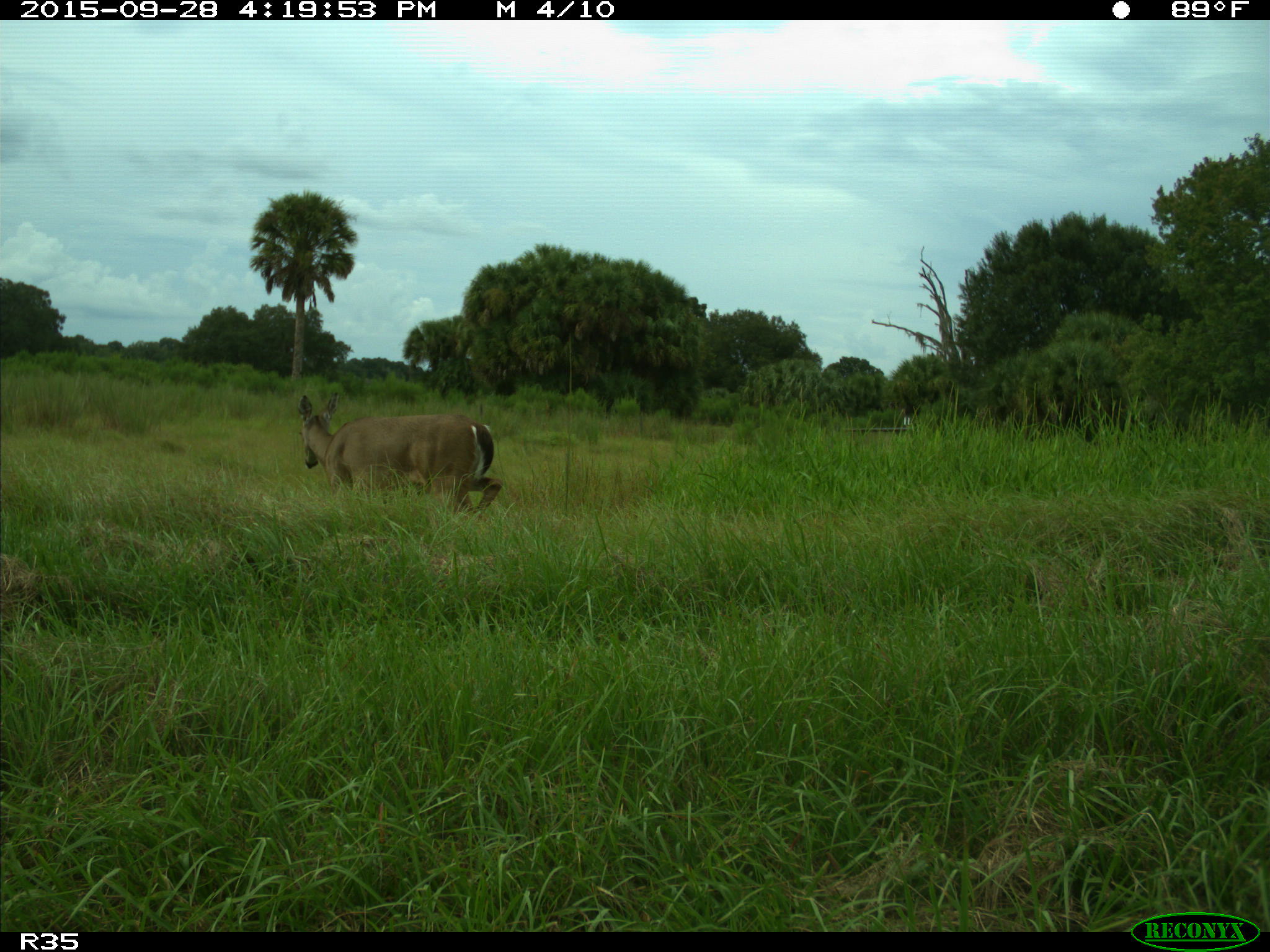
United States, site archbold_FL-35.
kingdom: Animalia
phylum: Chordata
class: Mammalia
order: Artiodactyla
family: Cervidae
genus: Odocoileus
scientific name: Odocoileus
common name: deer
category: unidentified deer